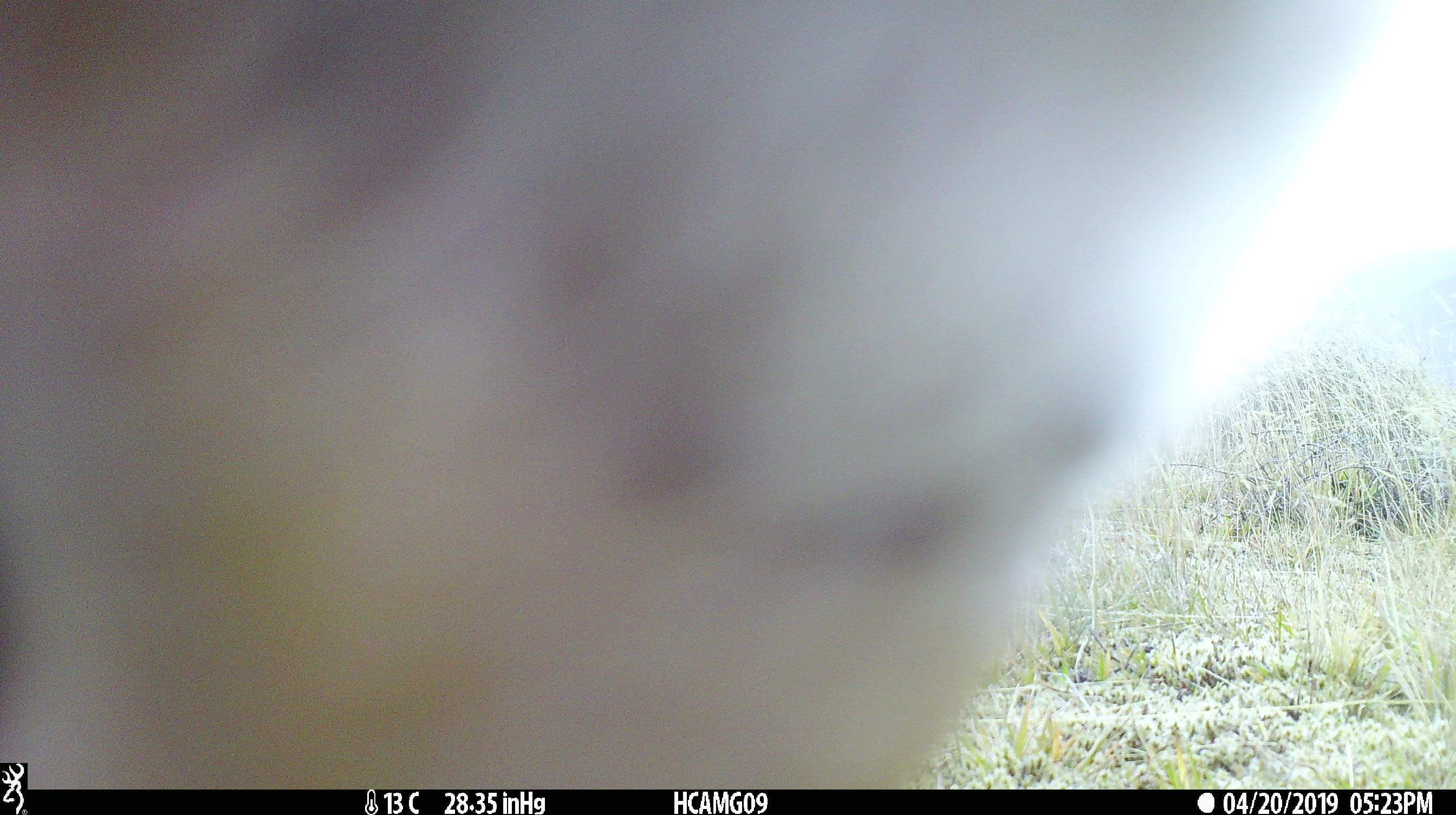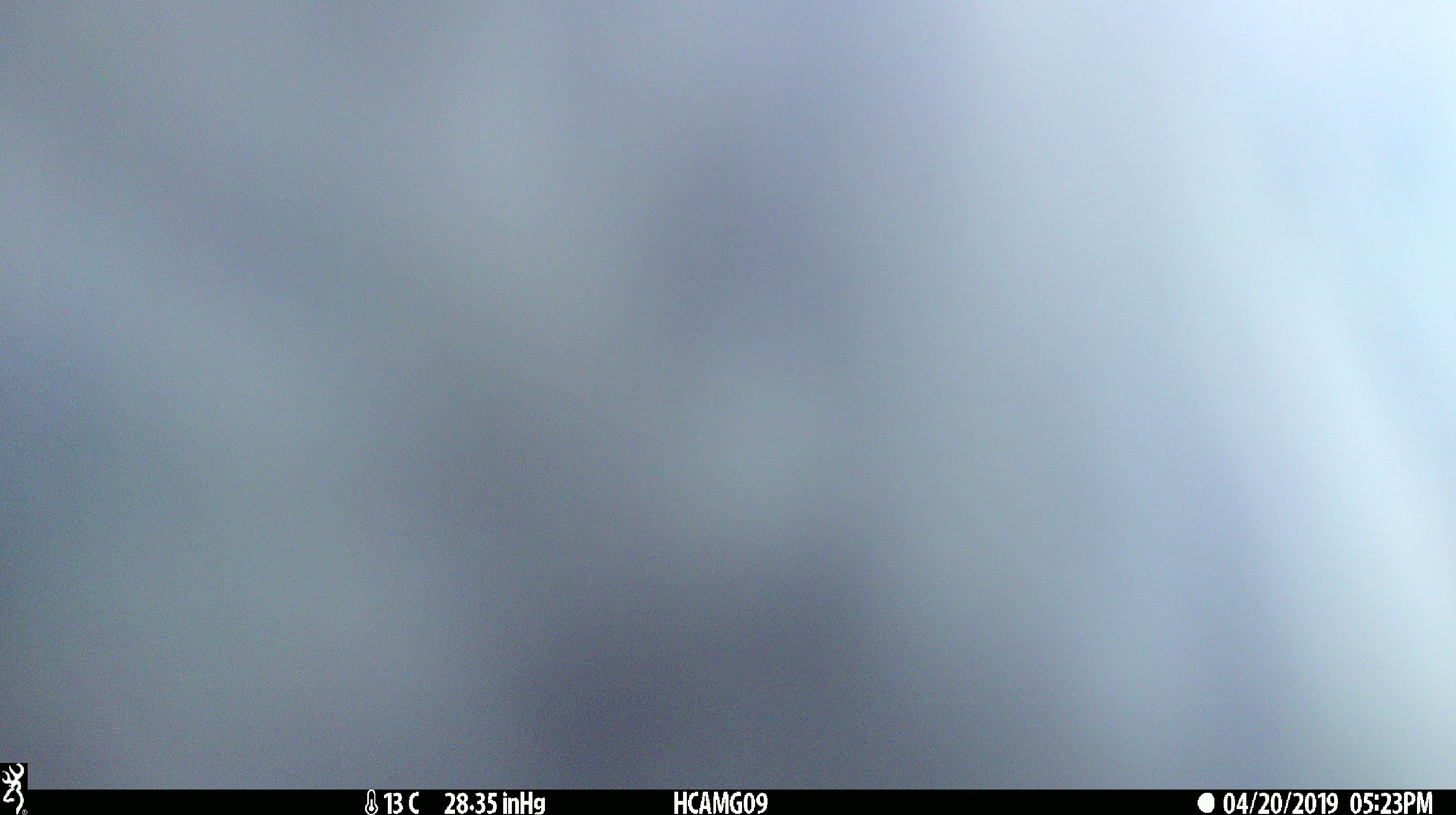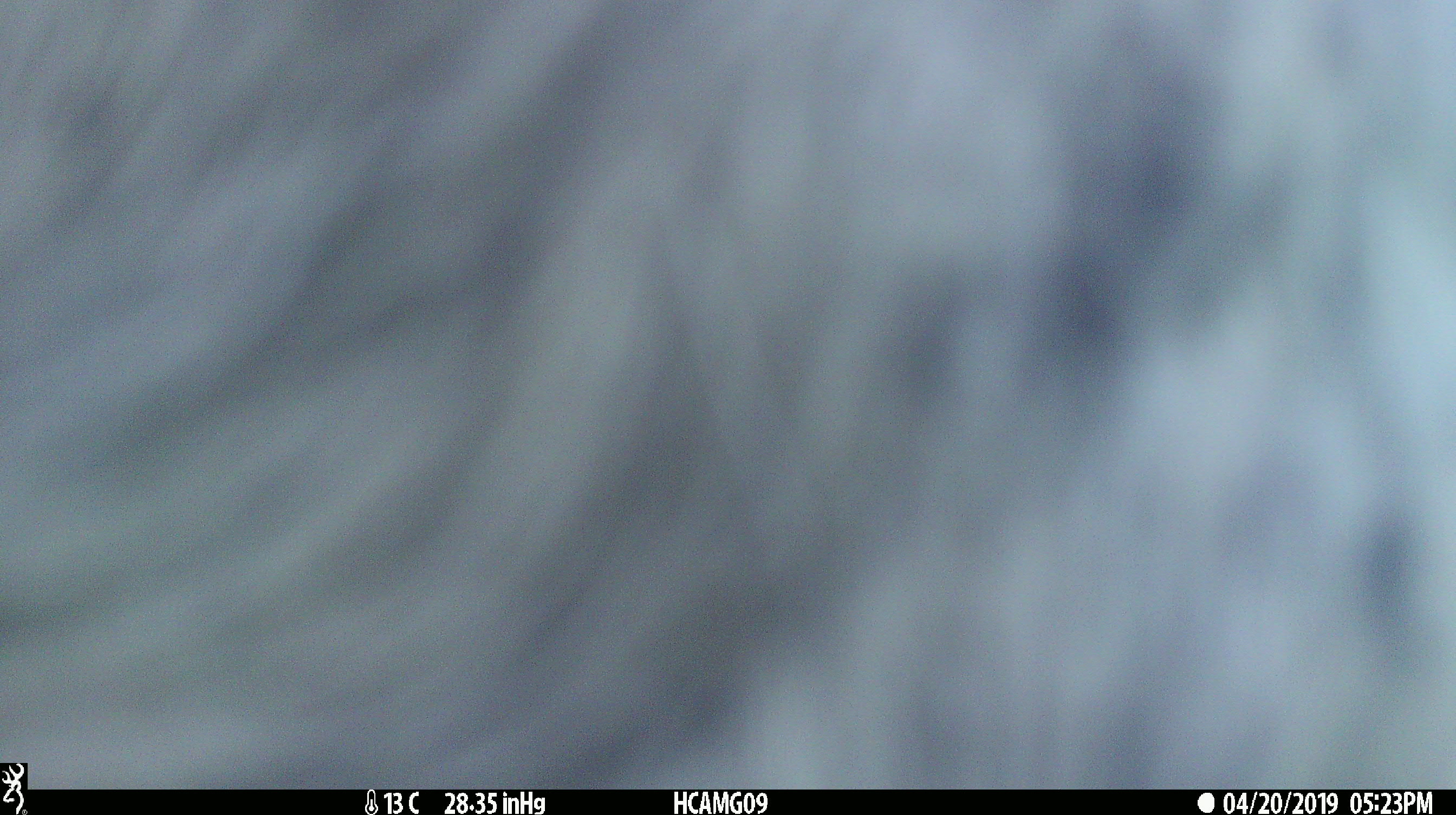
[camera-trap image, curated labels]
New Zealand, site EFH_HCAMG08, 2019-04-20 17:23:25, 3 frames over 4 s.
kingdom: Animalia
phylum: Chordata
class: Mammalia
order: Artiodactyla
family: Bovidae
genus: Bos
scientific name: Bos taurus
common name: domestic cow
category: cow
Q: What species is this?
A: Cow (domestic cow) (Bos taurus).